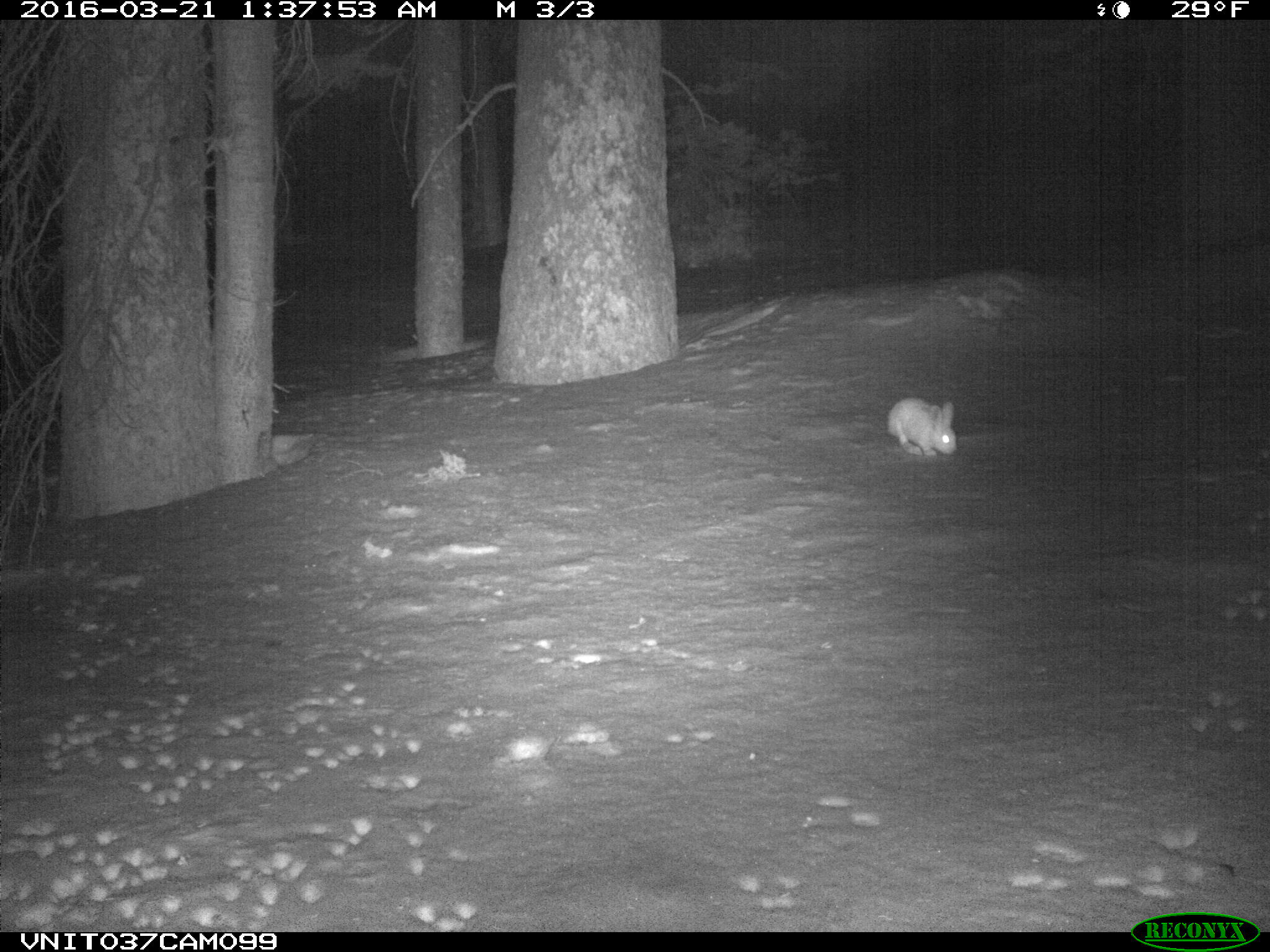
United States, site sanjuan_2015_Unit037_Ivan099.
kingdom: Animalia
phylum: Chordata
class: Mammalia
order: Lagomorpha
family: Leporidae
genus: Lepus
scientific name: Lepus americanus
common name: snowshoe hare